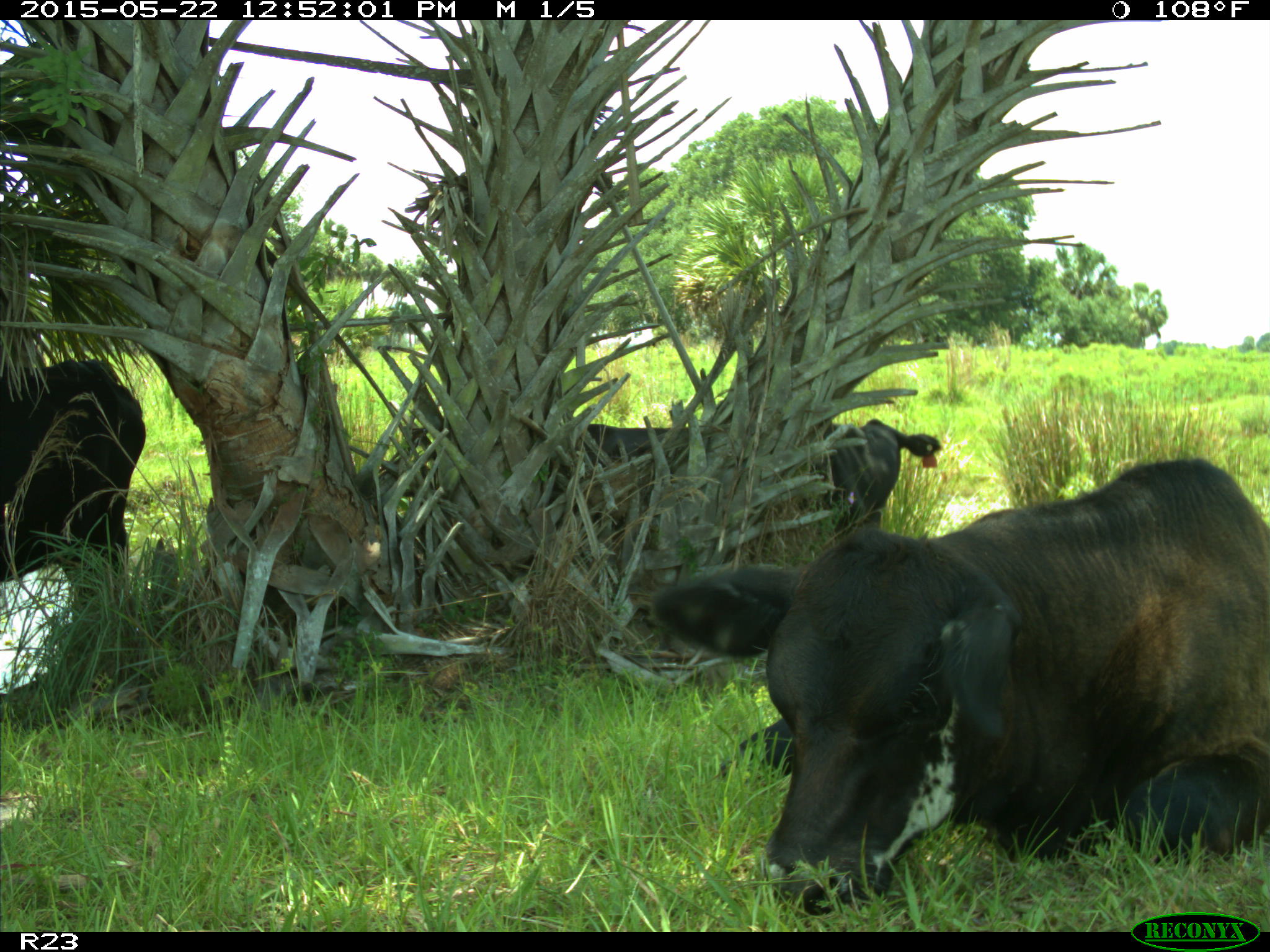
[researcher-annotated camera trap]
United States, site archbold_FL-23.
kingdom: Animalia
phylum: Chordata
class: Mammalia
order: Artiodactyla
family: Bovidae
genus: Bos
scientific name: Bos taurus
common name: domestic cow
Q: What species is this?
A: Bos taurus (domestic cow).